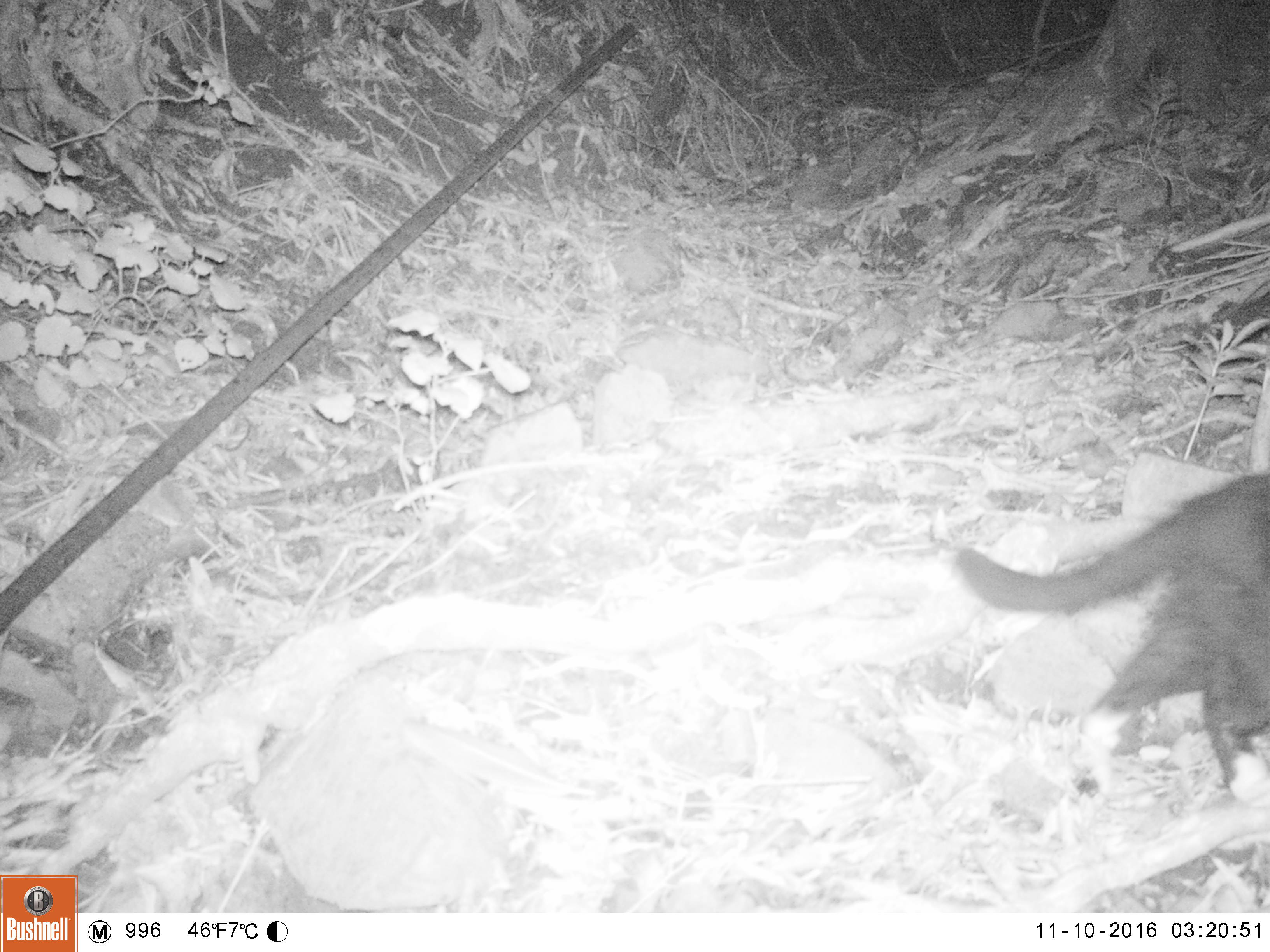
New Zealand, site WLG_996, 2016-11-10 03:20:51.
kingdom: Animalia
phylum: Chordata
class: Mammalia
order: Carnivora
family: Felidae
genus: Felis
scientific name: Felis catus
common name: domestic cat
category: cat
Cat (domestic cat) (Felis catus).